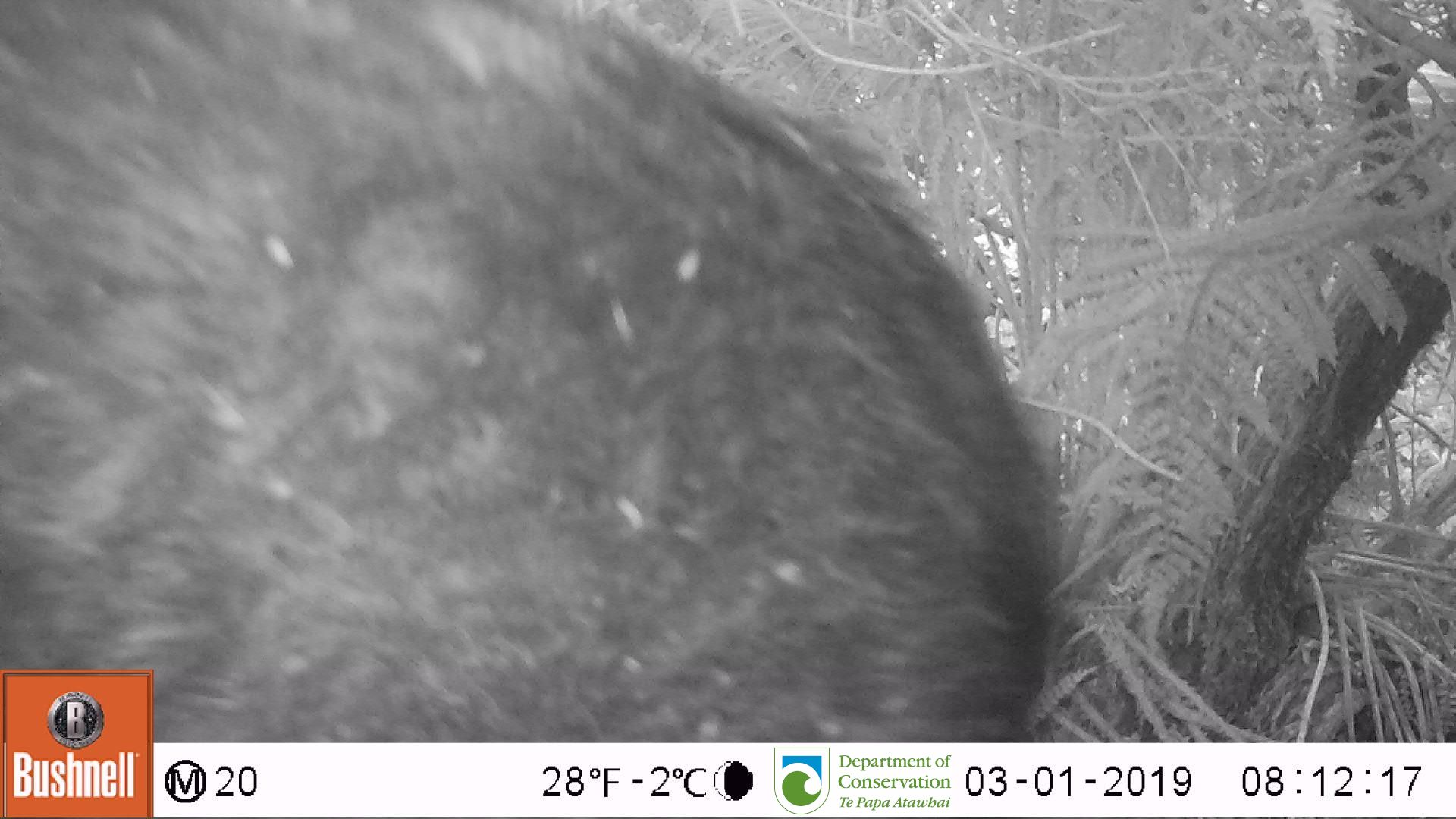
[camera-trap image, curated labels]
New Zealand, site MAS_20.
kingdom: Animalia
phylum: Chordata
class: Mammalia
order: Artiodactyla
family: Suidae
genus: Sus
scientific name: Sus scrofa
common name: pig